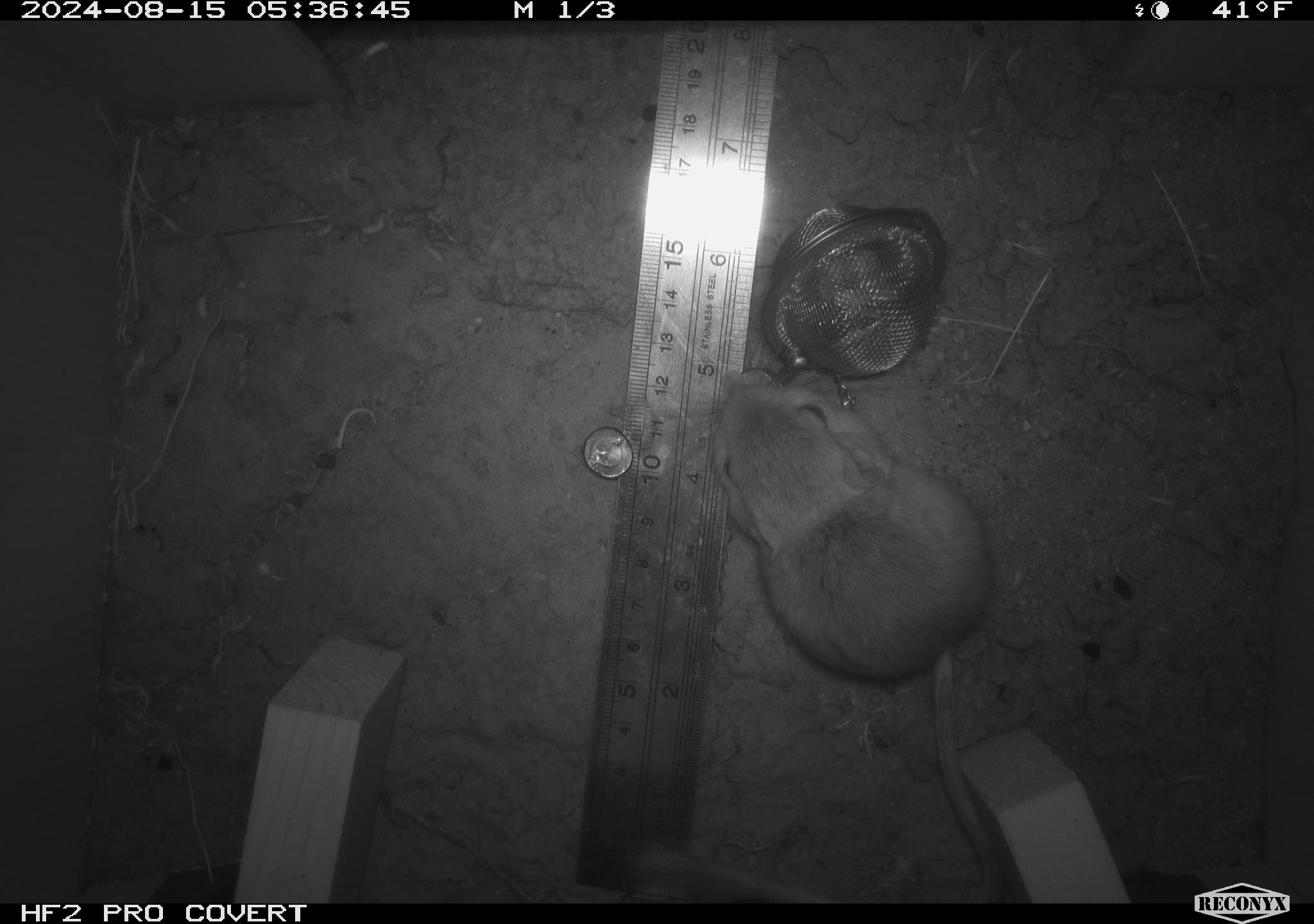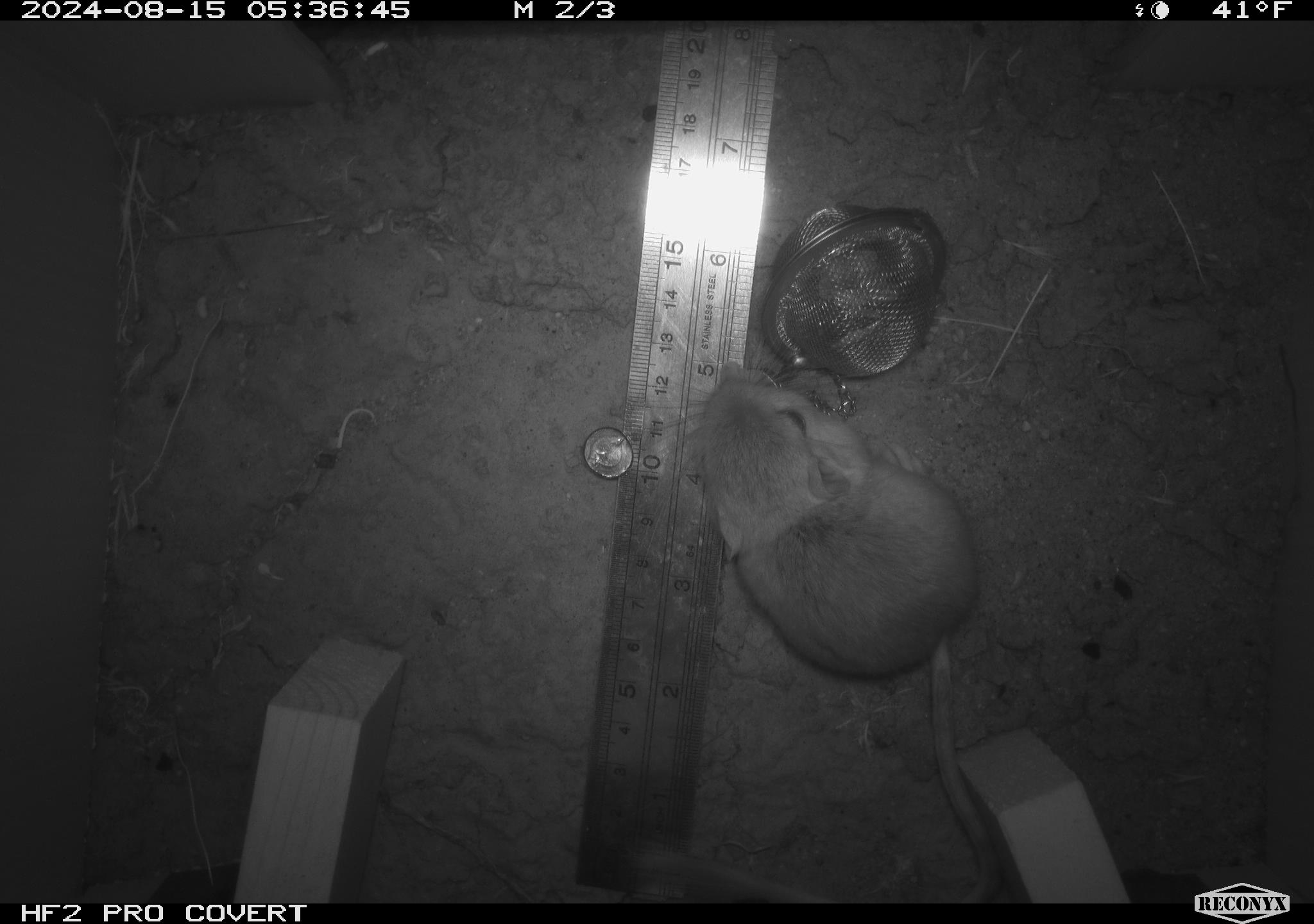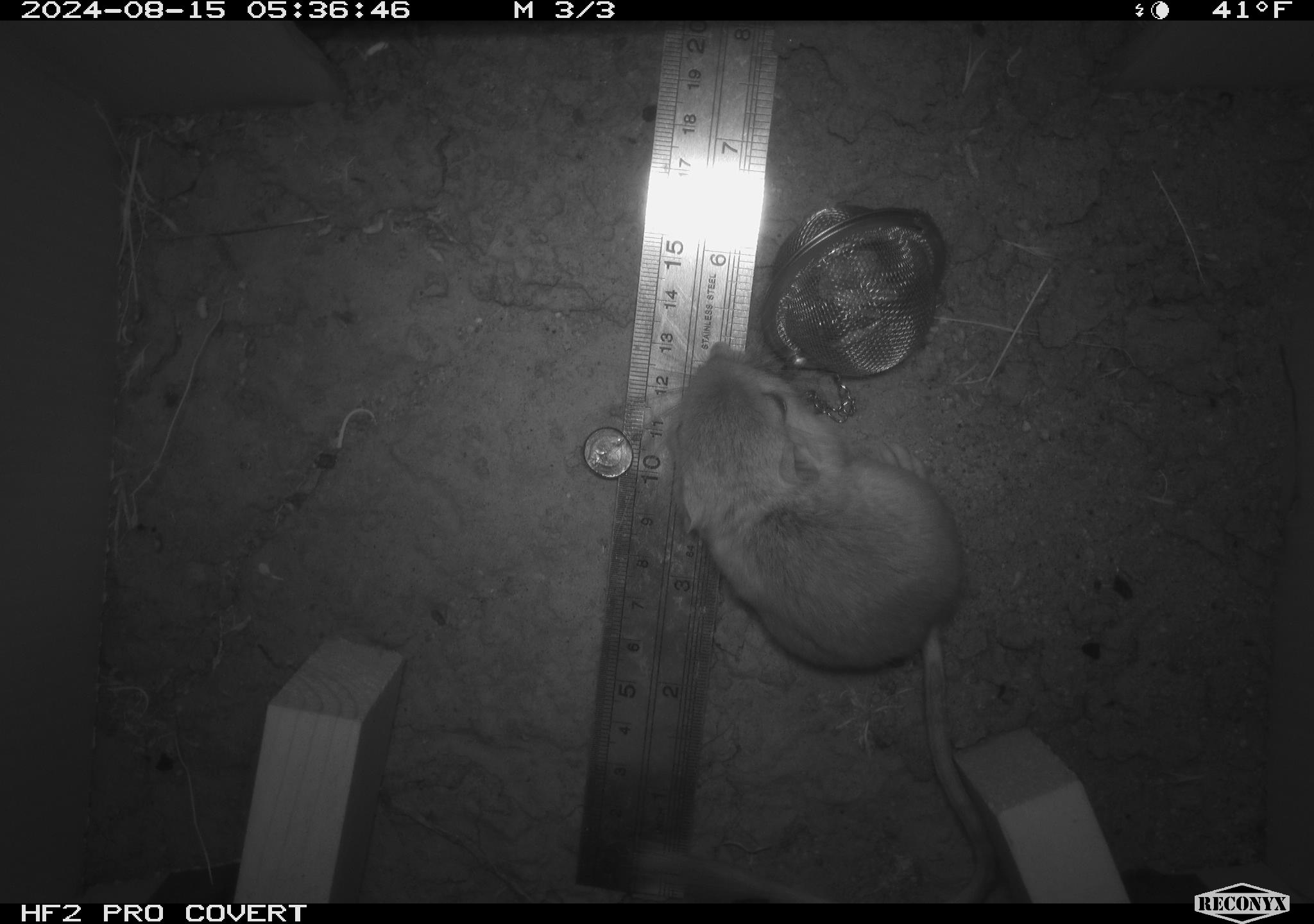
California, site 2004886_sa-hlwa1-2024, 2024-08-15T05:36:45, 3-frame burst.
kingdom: Animalia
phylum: Chordata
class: Mammalia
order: Rodentia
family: Heteromyidae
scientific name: Heteromyidae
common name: kangaroo rats and pocket mice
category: heteromyidae family